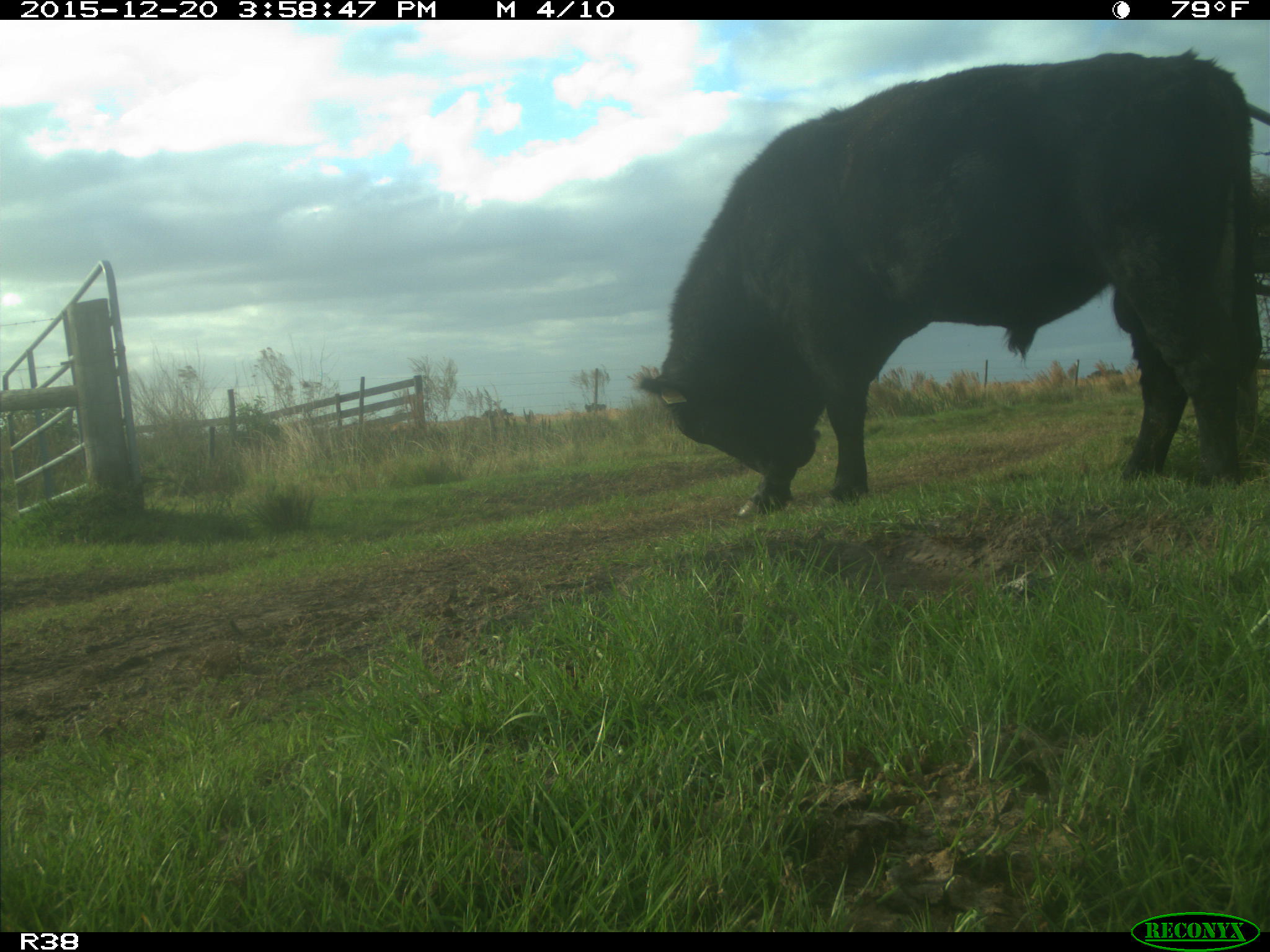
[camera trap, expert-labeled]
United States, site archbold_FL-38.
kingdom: Animalia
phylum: Chordata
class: Mammalia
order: Artiodactyla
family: Bovidae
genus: Bos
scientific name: Bos taurus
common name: domestic cow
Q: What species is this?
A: Bos taurus (domestic cow).